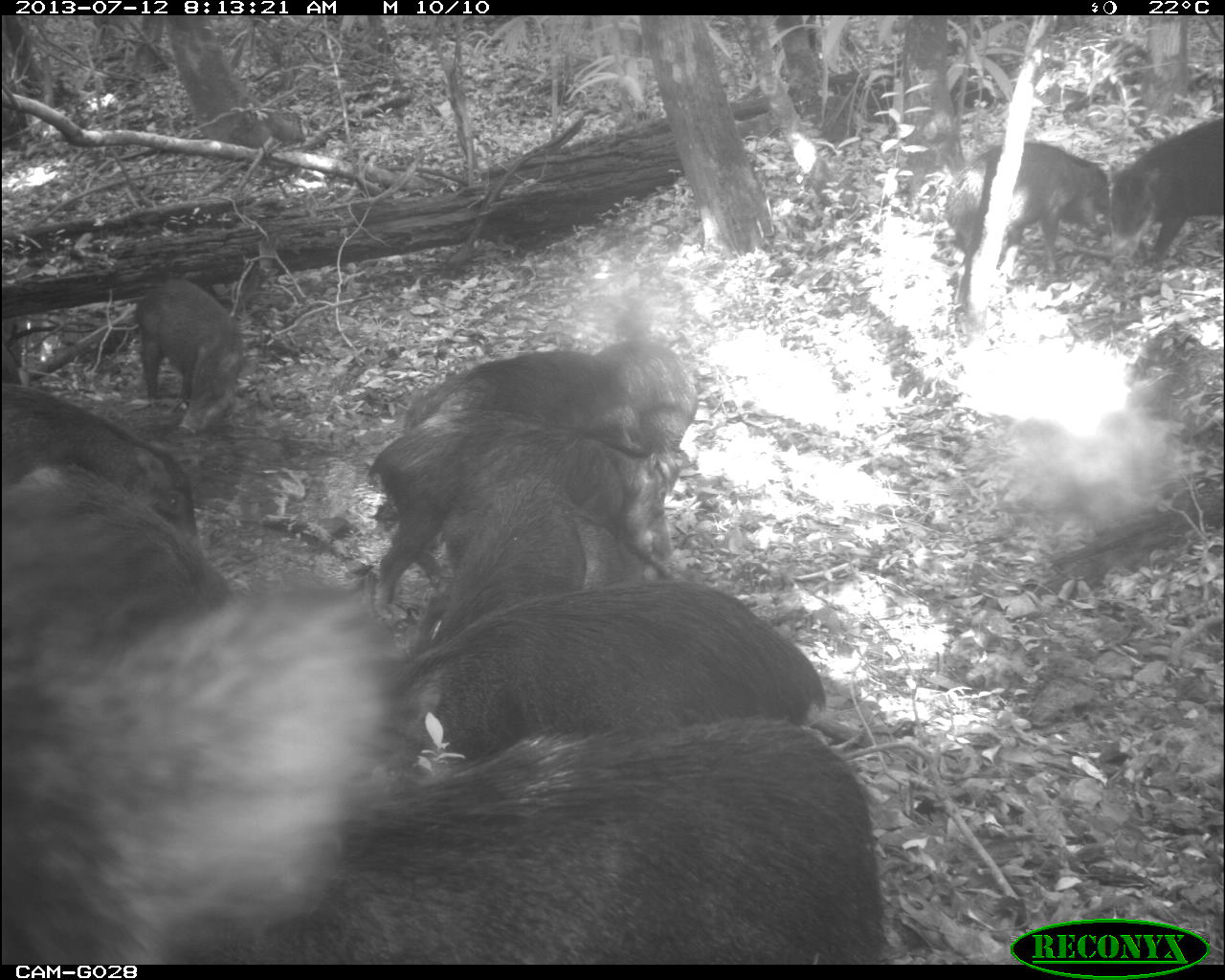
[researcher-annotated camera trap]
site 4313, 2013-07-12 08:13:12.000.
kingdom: Animalia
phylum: Chordata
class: Mammalia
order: Artiodactyla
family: Tayassuidae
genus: Tayassu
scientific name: Tayassu pecari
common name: white-lipped peccary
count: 20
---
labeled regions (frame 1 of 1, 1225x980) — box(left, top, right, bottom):
tayassu pecari: box(165, 716, 884, 963); box(3, 570, 416, 963); box(378, 583, 826, 775); box(363, 409, 690, 615); box(4, 466, 233, 615); box(410, 476, 584, 658); box(441, 475, 674, 595); box(945, 140, 1112, 301); box(403, 349, 643, 456); box(4, 379, 201, 496); box(1109, 119, 1221, 267); box(135, 275, 241, 429); box(592, 339, 697, 447)